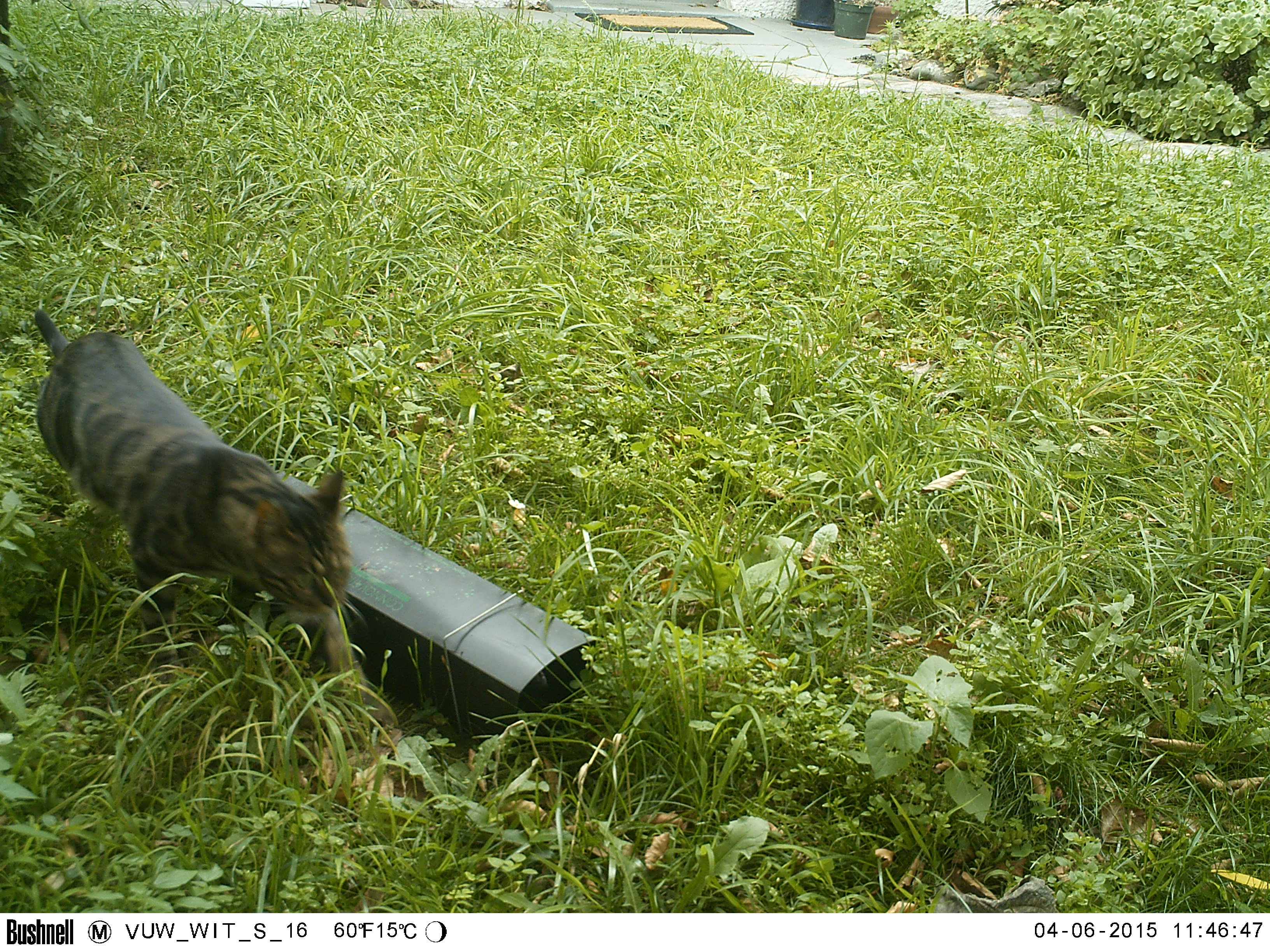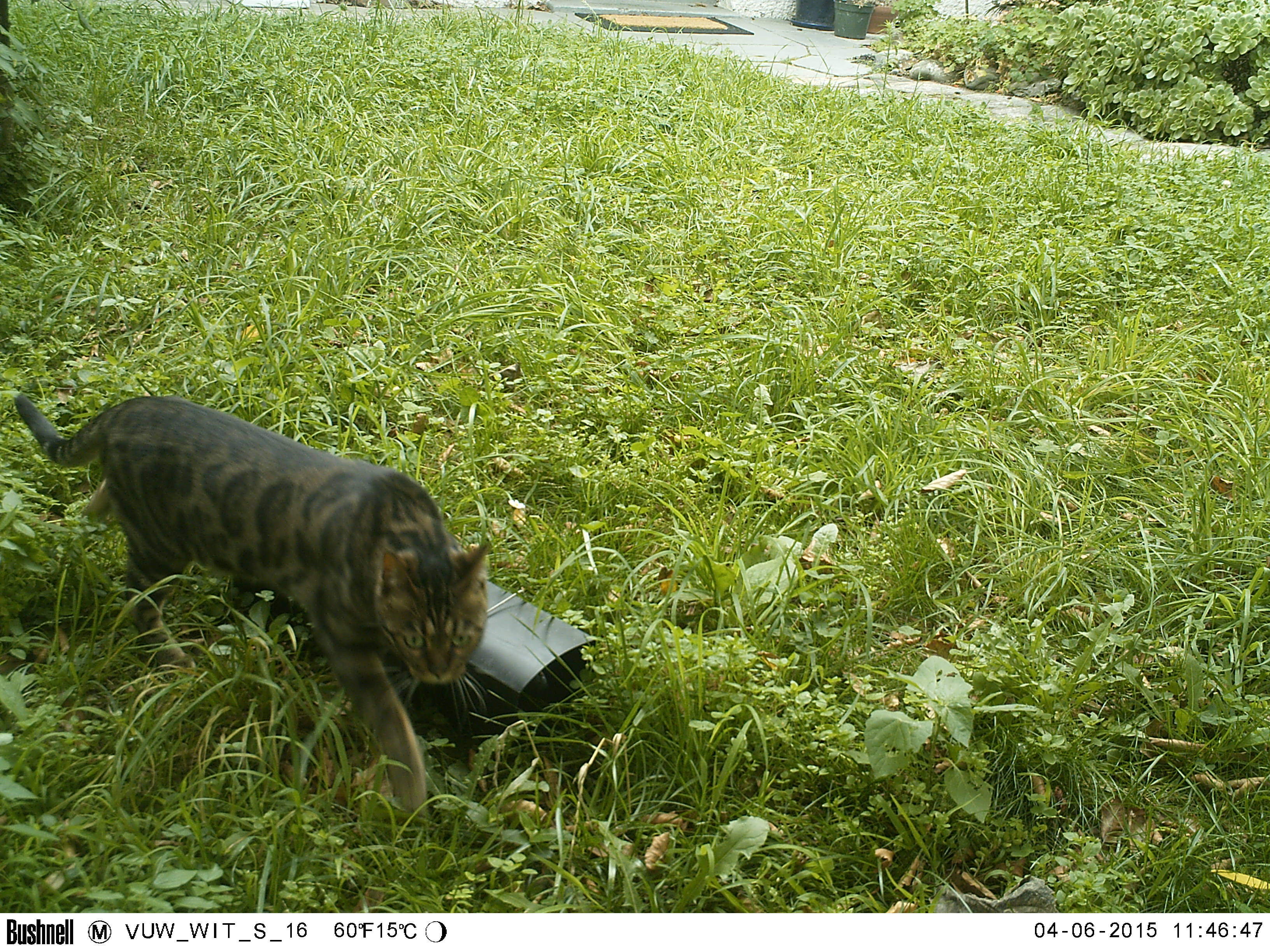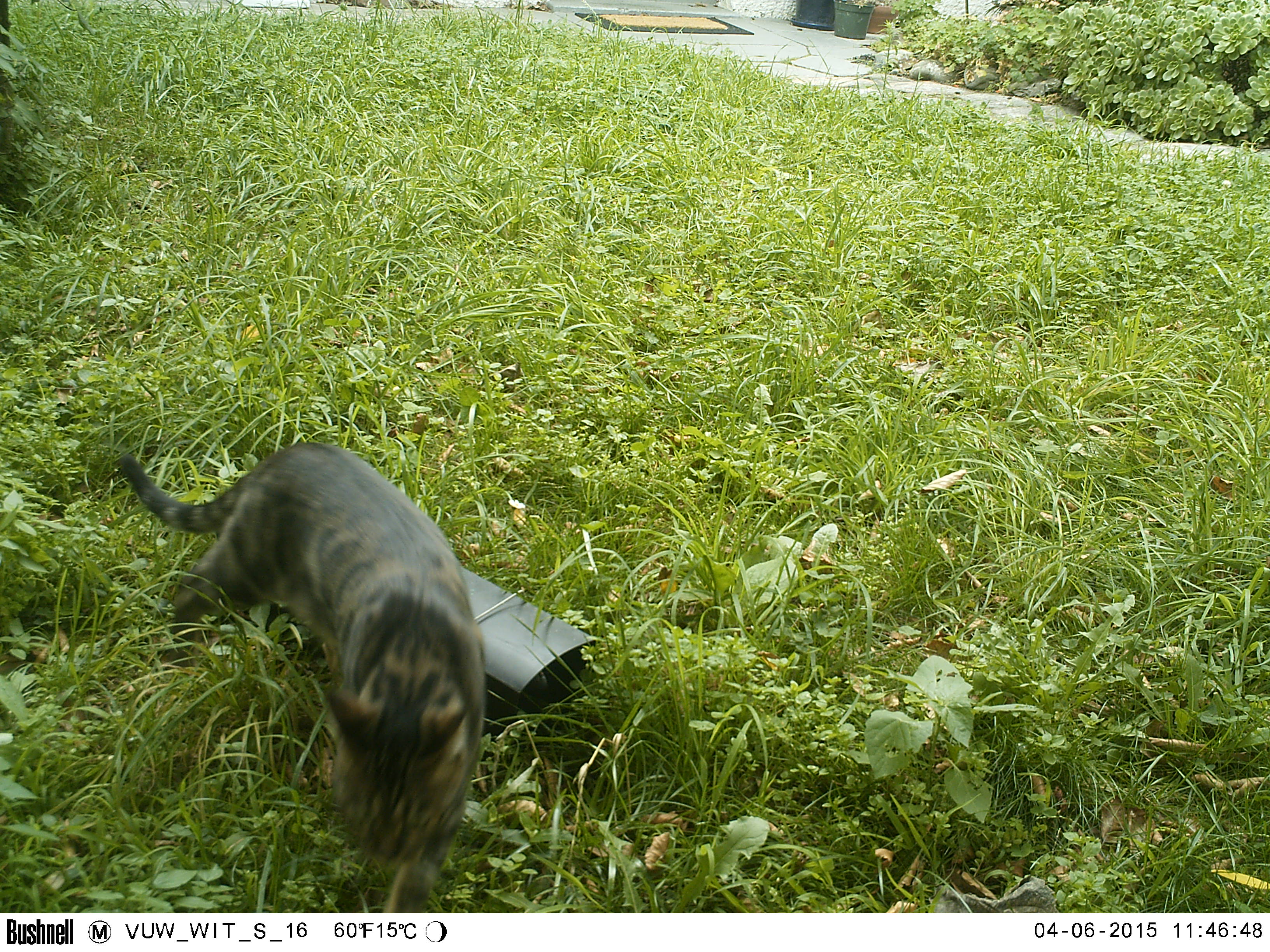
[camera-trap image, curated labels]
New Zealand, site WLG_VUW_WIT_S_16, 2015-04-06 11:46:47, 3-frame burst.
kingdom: Animalia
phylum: Chordata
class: Mammalia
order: Carnivora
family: Felidae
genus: Felis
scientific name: Felis catus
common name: domestic cat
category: cat